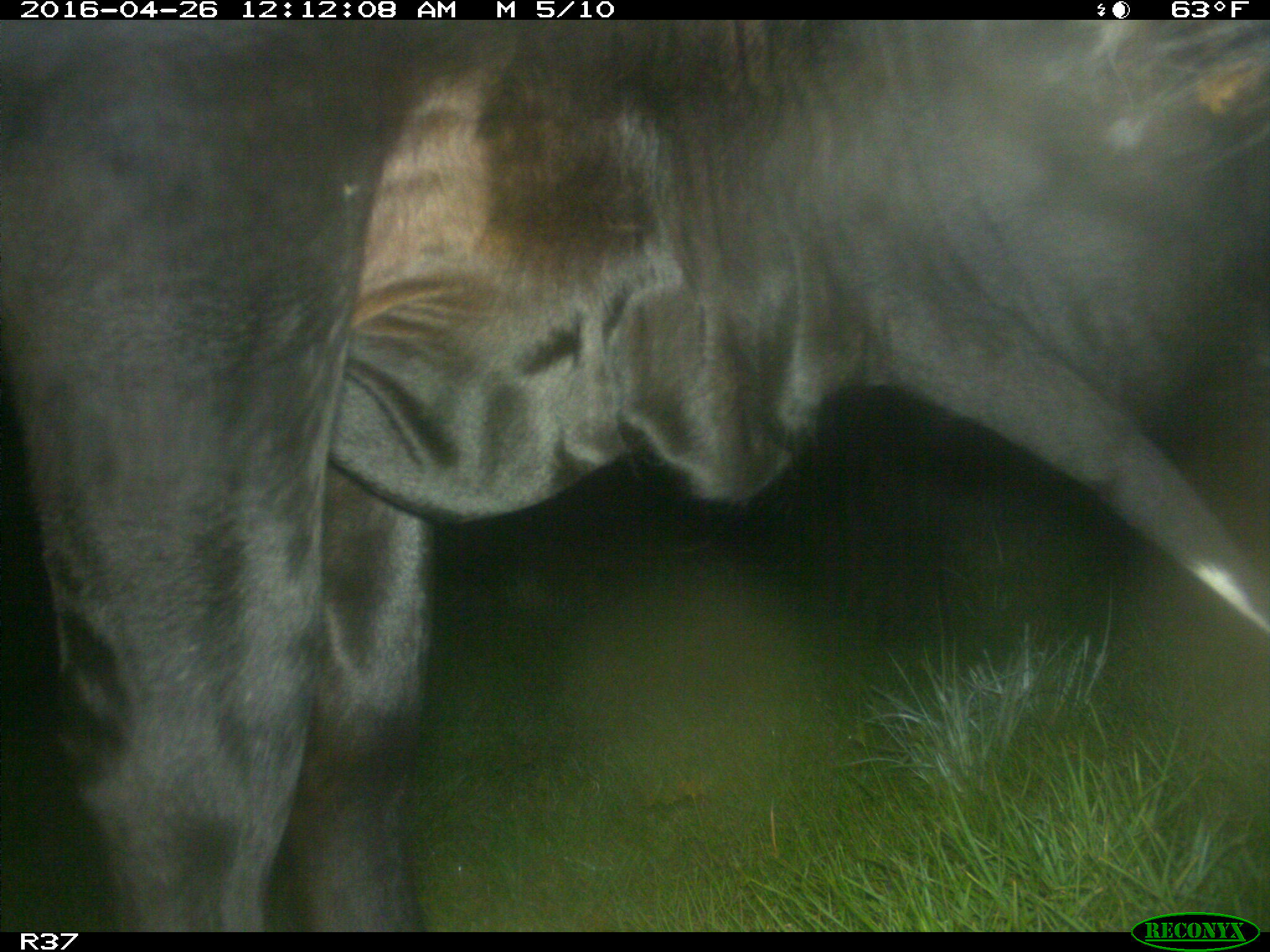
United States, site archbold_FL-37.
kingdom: Animalia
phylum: Chordata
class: Mammalia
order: Artiodactyla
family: Bovidae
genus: Bos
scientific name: Bos taurus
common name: domestic cow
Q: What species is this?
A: Bos taurus (domestic cow).